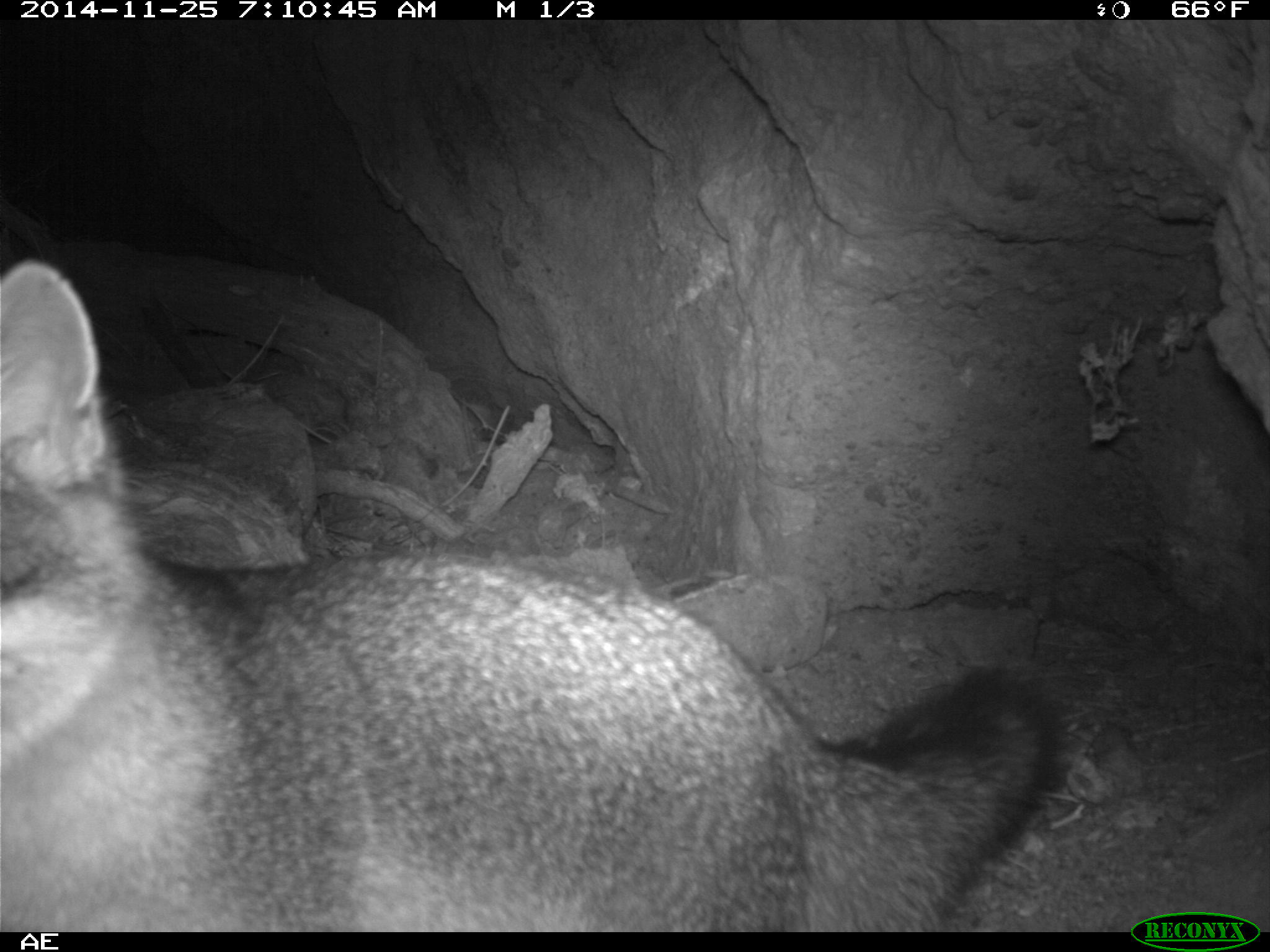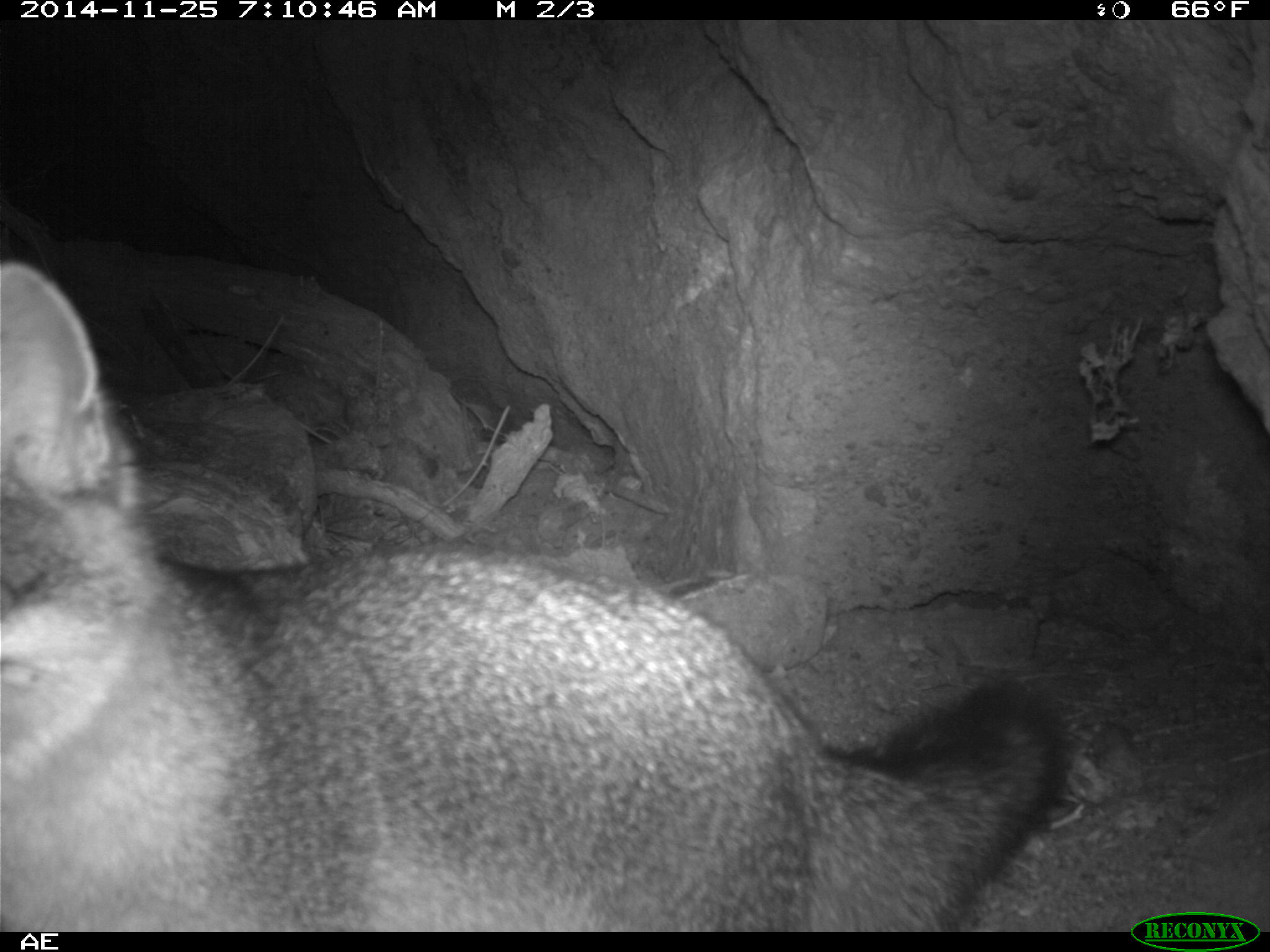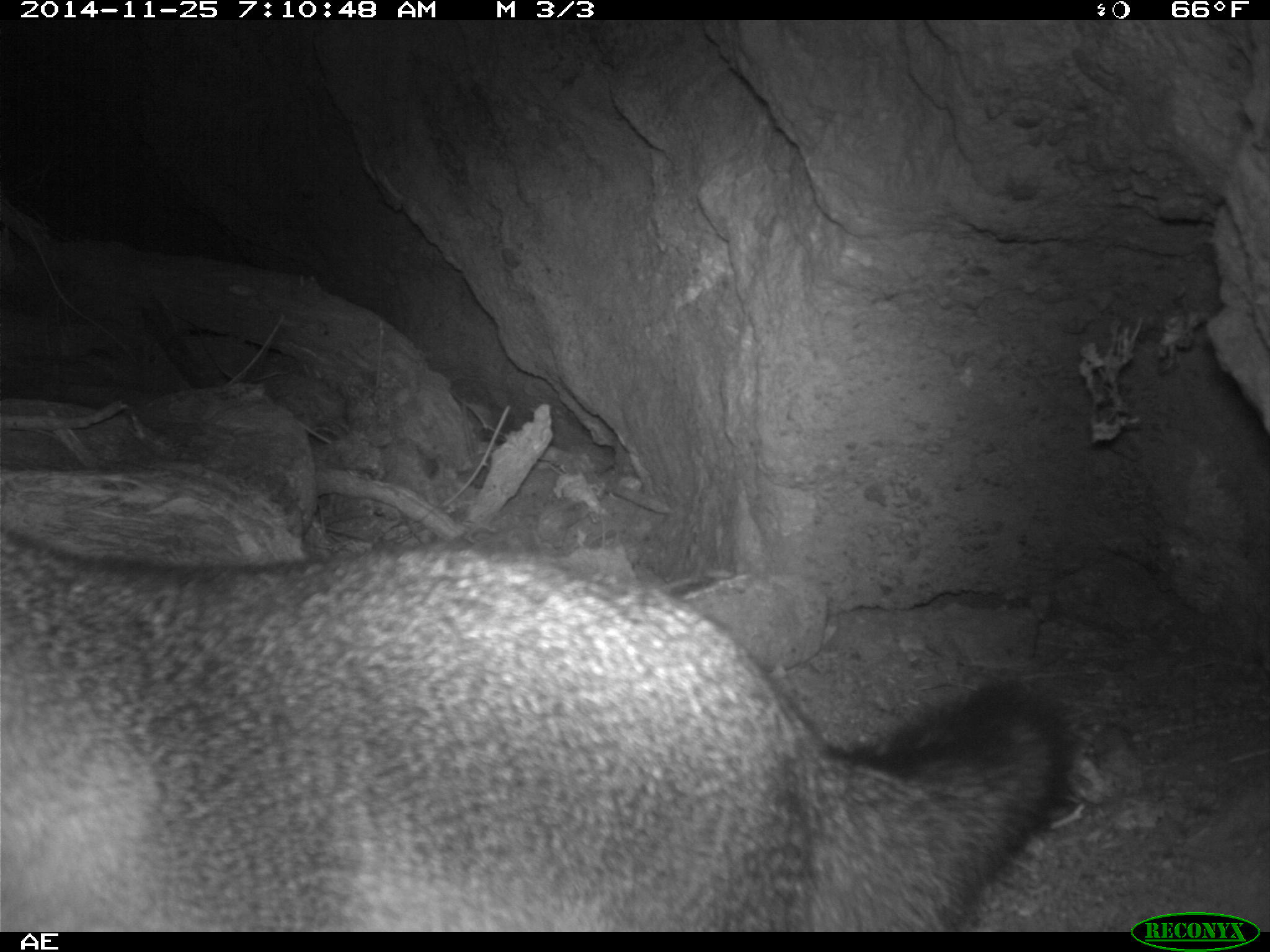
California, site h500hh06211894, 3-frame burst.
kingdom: Animalia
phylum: Chordata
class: Mammalia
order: Carnivora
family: Canidae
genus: Urocyon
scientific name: Urocyon littoralis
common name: island fox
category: fox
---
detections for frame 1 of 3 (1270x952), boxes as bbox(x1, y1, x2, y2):
fox: bbox(0, 258, 1070, 931)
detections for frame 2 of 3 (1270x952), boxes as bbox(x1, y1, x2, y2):
fox: bbox(0, 259, 1077, 930)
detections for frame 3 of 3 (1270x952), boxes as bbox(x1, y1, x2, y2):
fox: bbox(0, 529, 1075, 933)